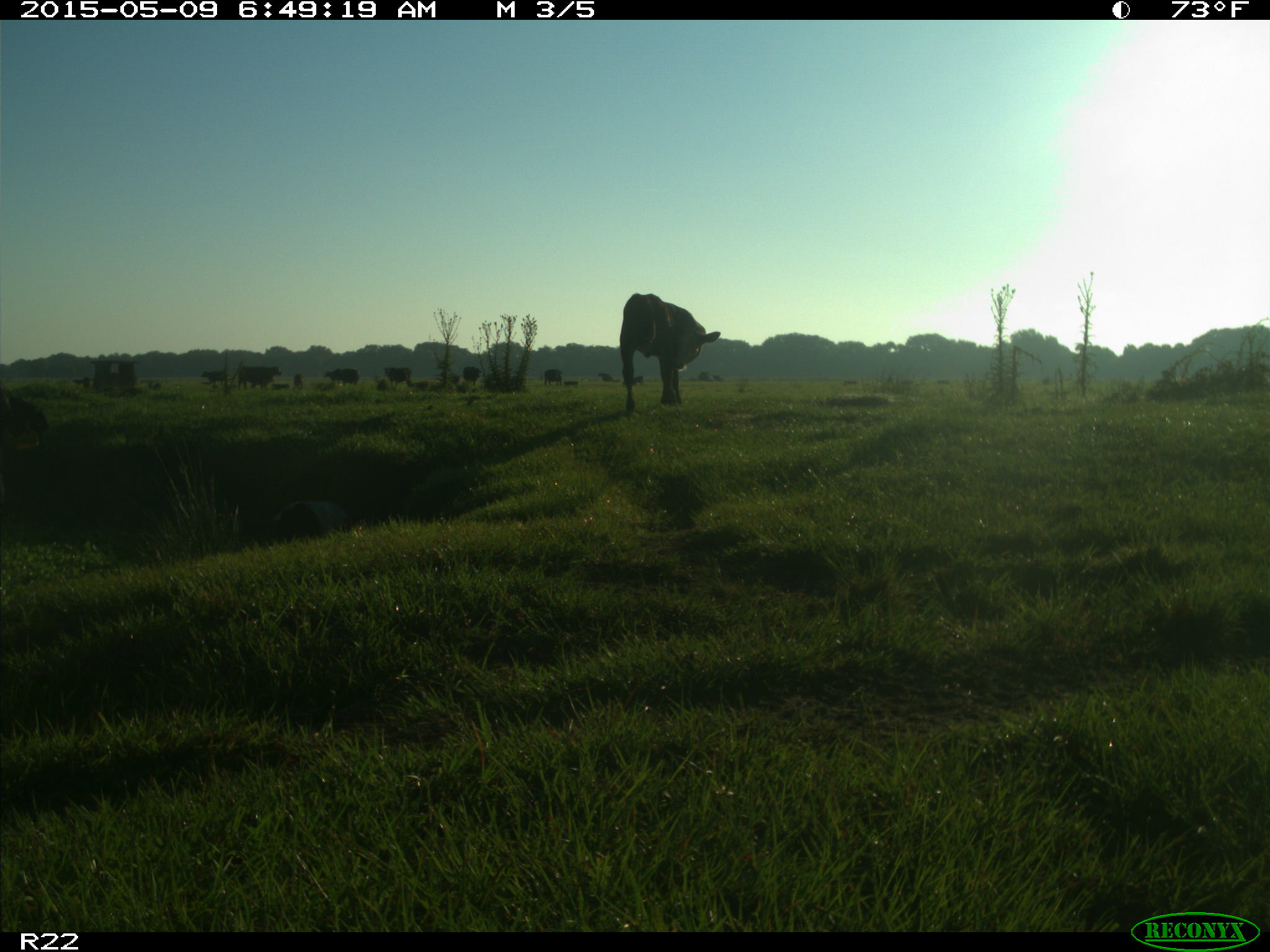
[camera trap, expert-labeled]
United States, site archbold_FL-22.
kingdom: Animalia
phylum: Chordata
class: Mammalia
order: Artiodactyla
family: Bovidae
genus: Bos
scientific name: Bos taurus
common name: domestic cow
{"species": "Bos taurus (domestic cow)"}